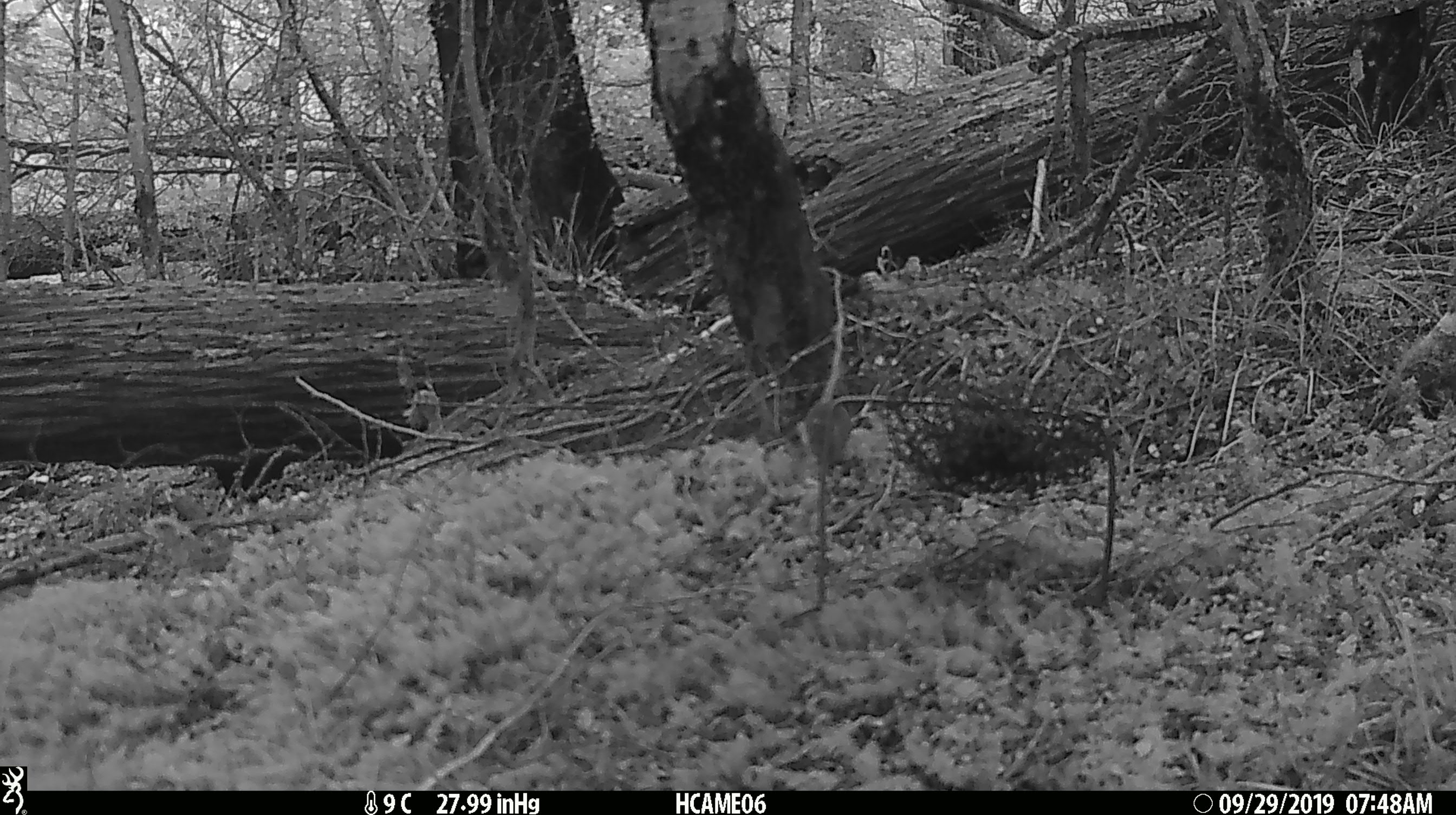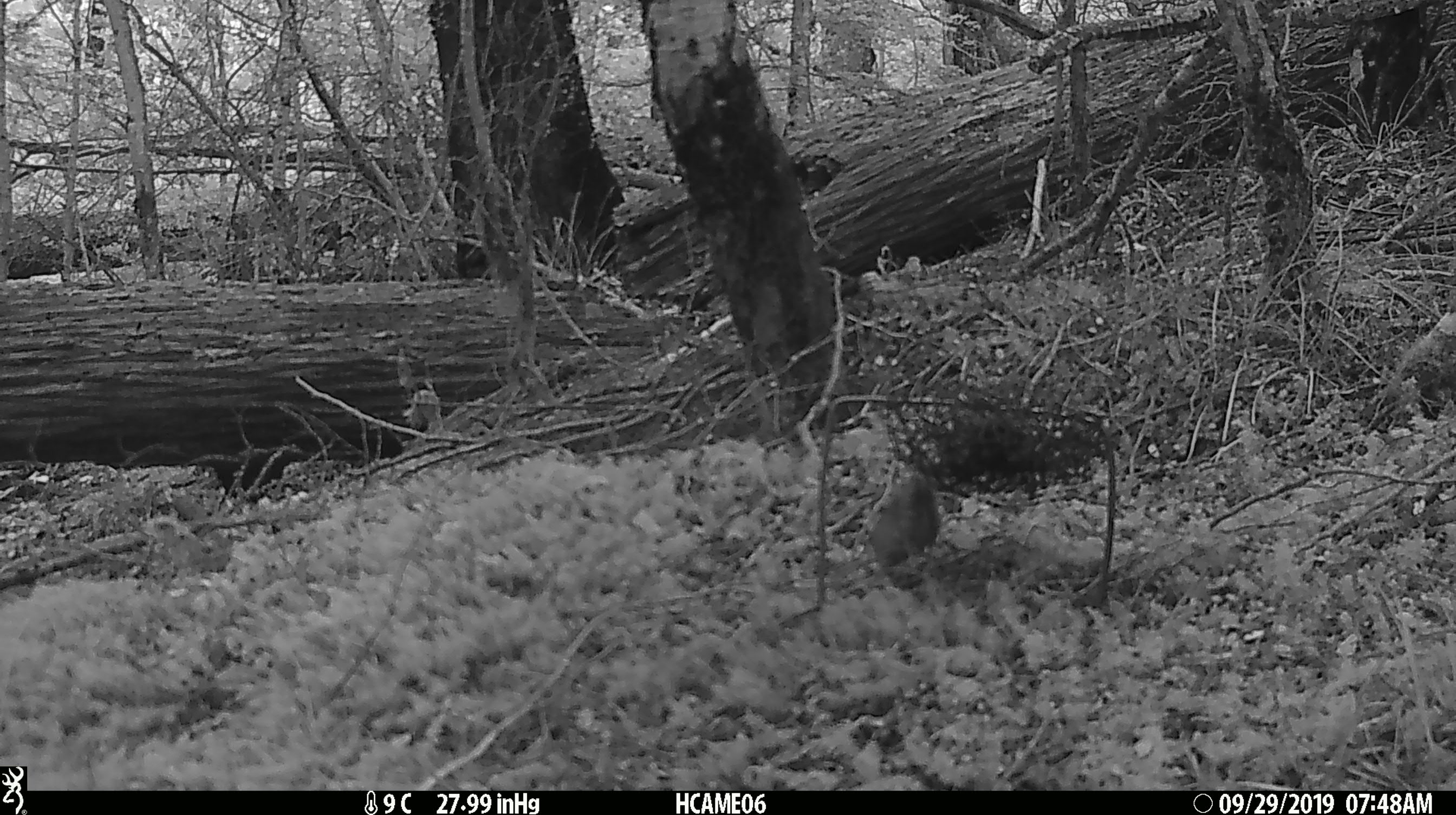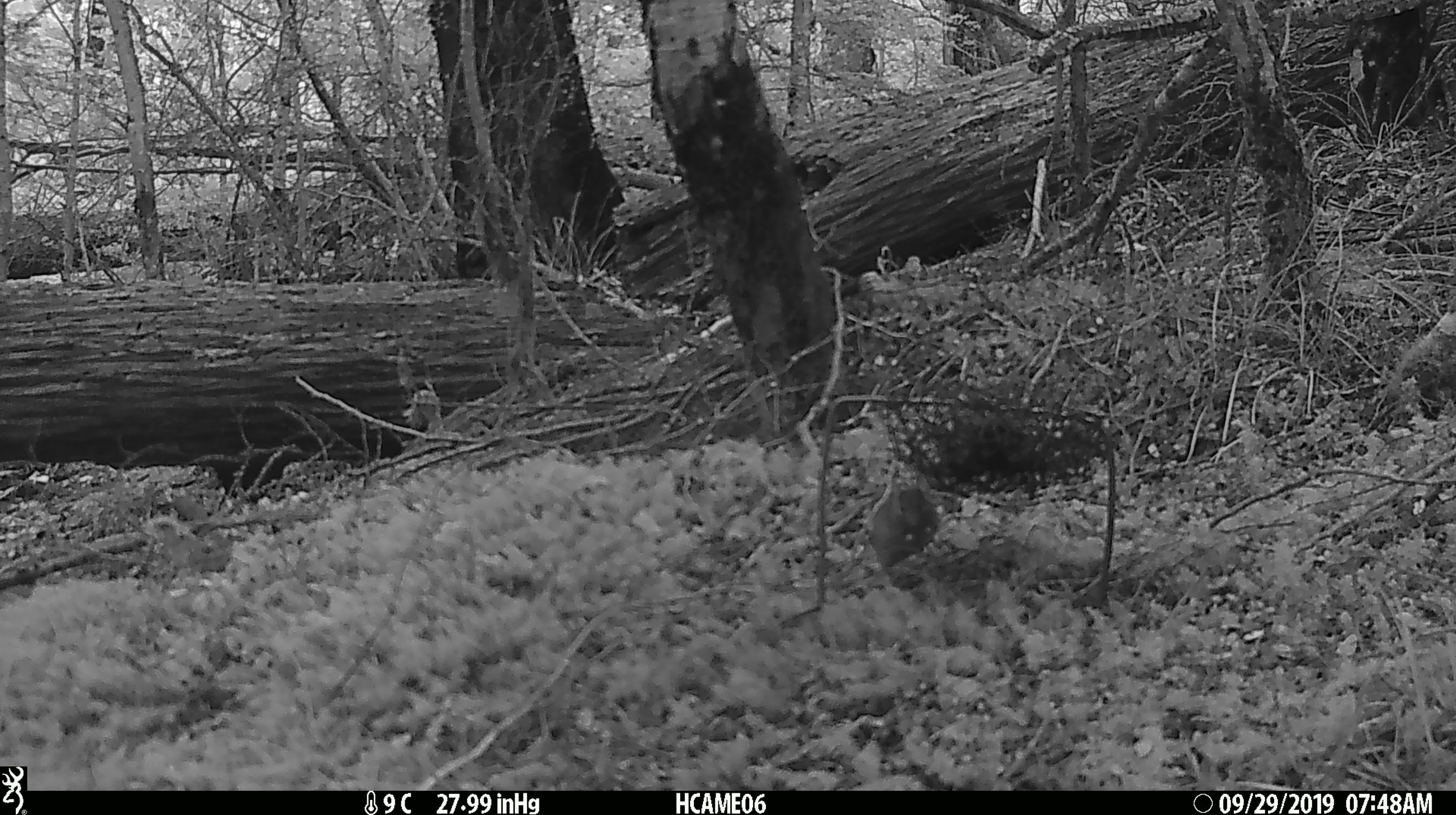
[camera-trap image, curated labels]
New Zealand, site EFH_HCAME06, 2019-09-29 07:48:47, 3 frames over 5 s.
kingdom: Animalia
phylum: Chordata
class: Mammalia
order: Rodentia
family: Muridae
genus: Mus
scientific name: Mus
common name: mouse